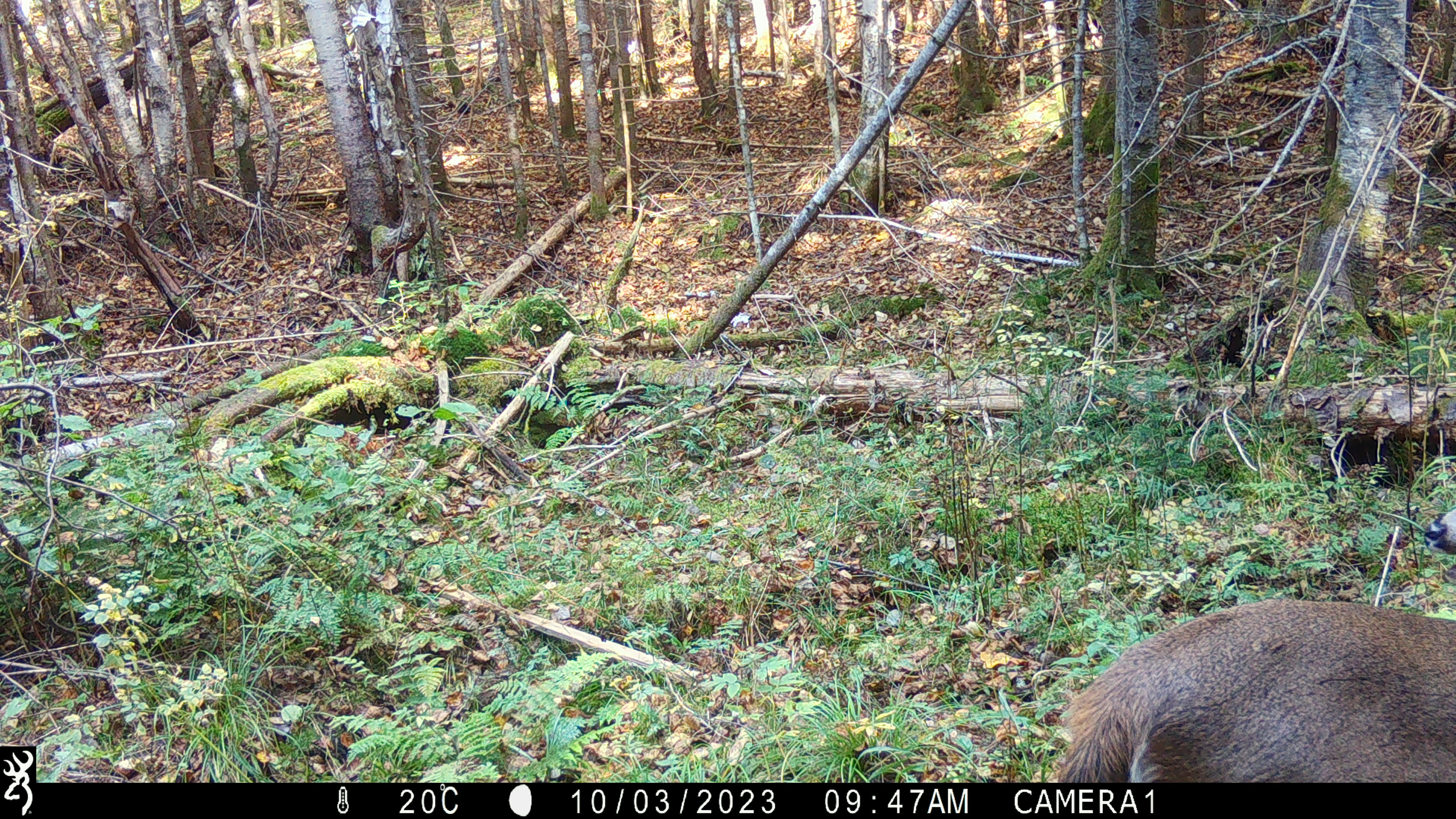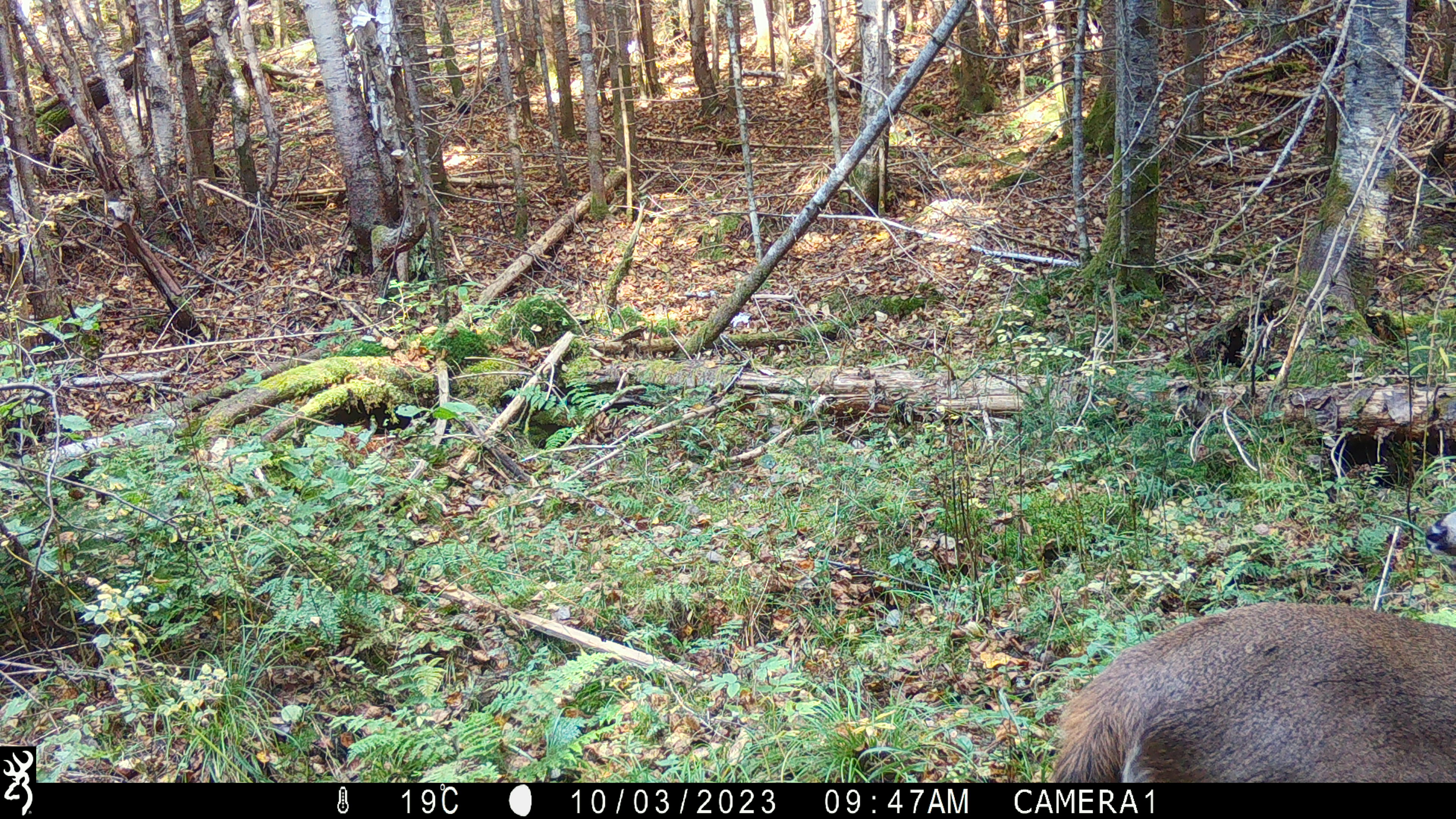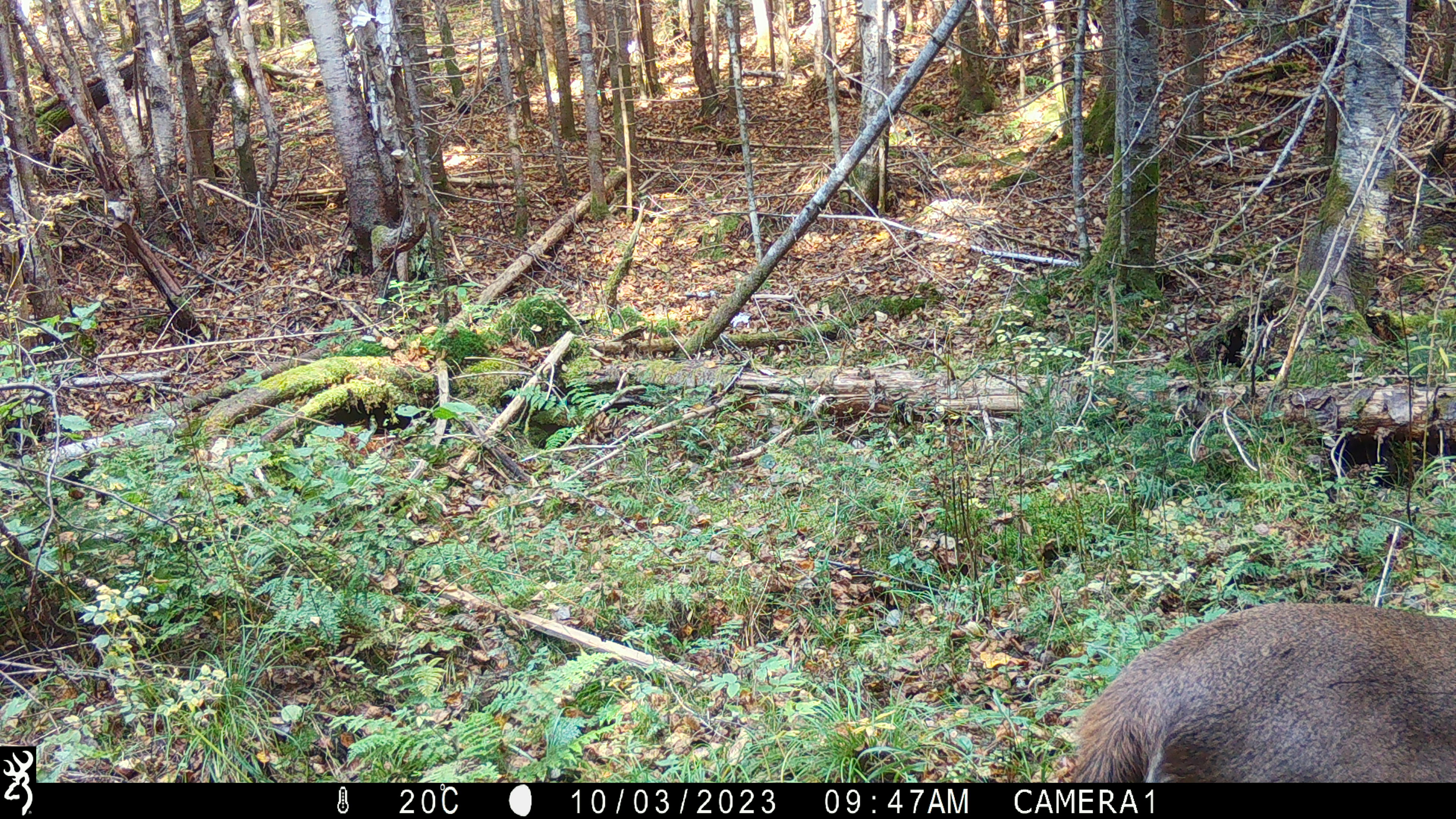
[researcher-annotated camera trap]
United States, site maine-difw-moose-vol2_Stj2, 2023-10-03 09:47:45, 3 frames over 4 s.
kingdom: Animalia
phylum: Chordata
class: Mammalia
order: Artiodactyla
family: Cervidae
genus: Odocoileus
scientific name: Odocoileus virginianus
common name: white-tailed deer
White-tailed deer (Odocoileus virginianus).